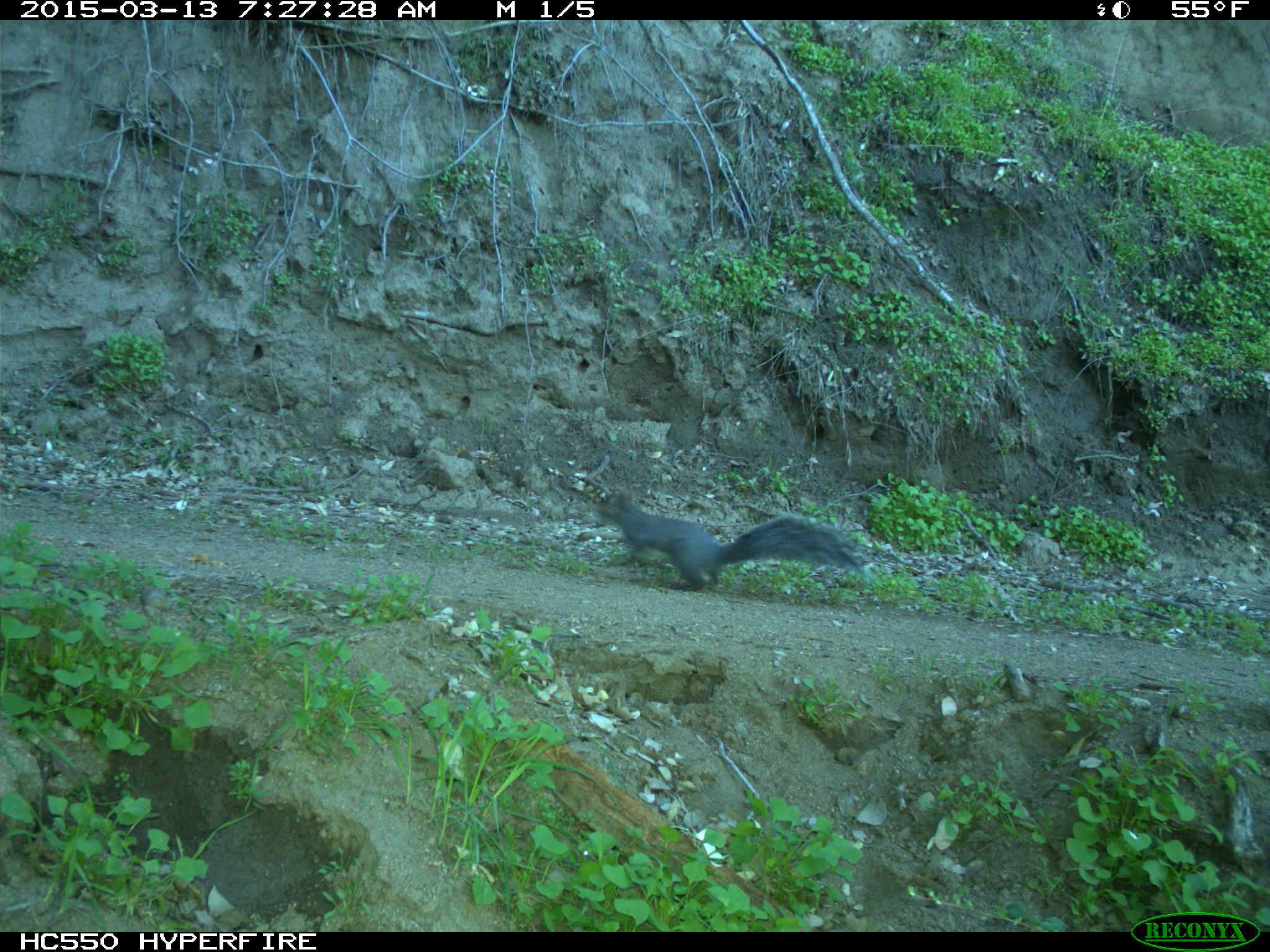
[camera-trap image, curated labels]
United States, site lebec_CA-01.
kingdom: Animalia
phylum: Chordata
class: Mammalia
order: Rodentia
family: Sciuridae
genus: Sciurus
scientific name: Sciurus carolinensis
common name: eastern gray squirrel